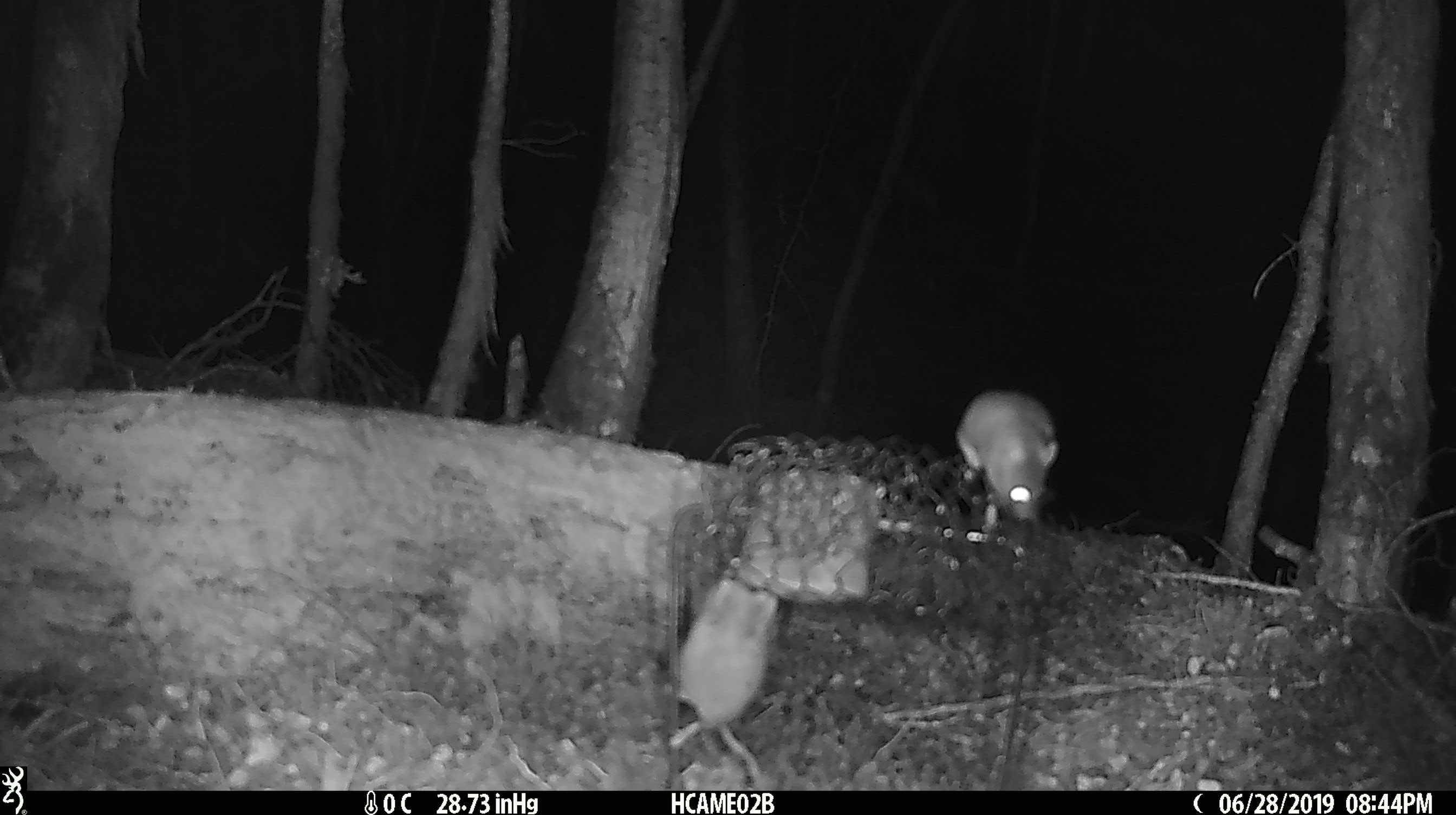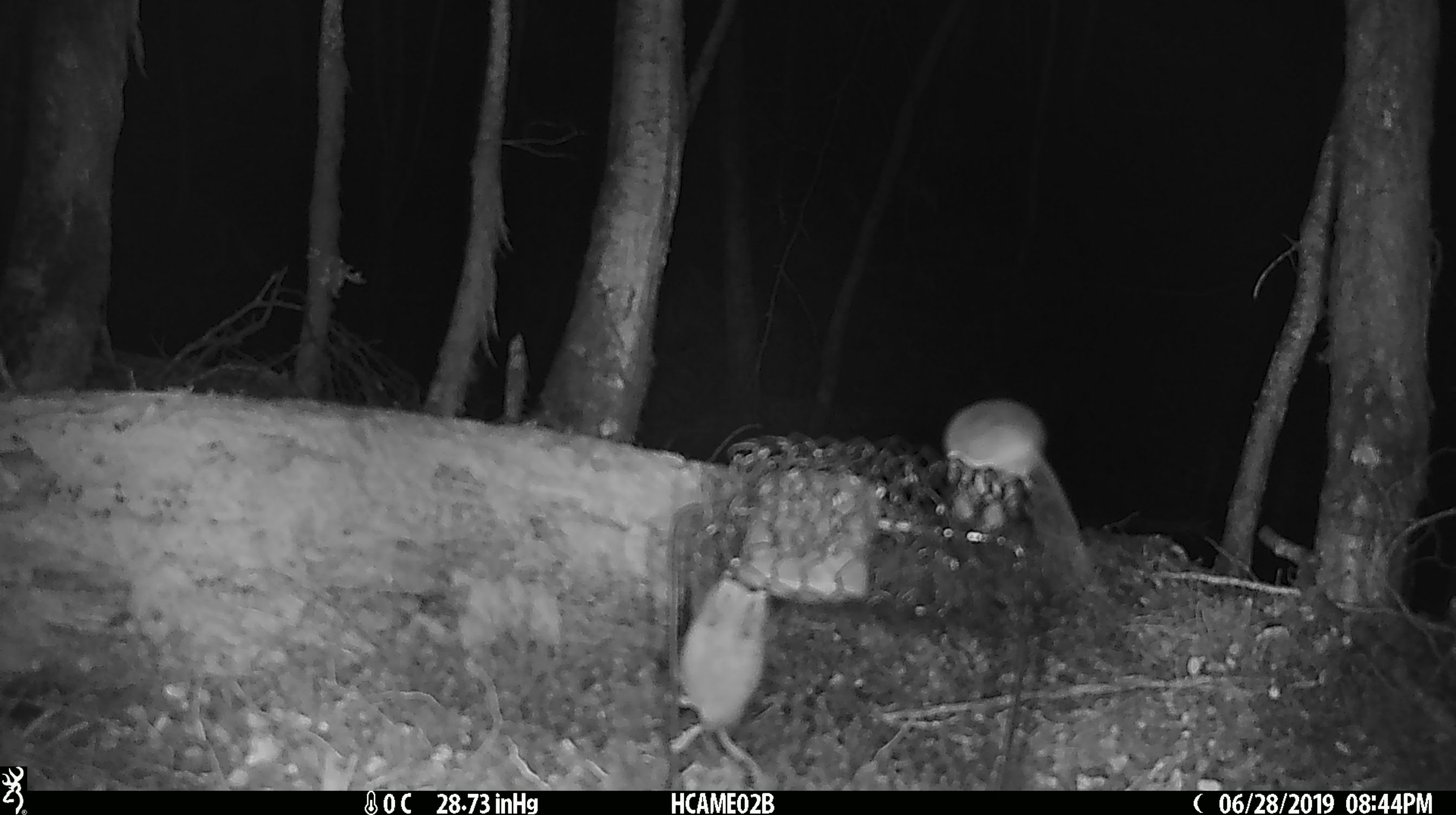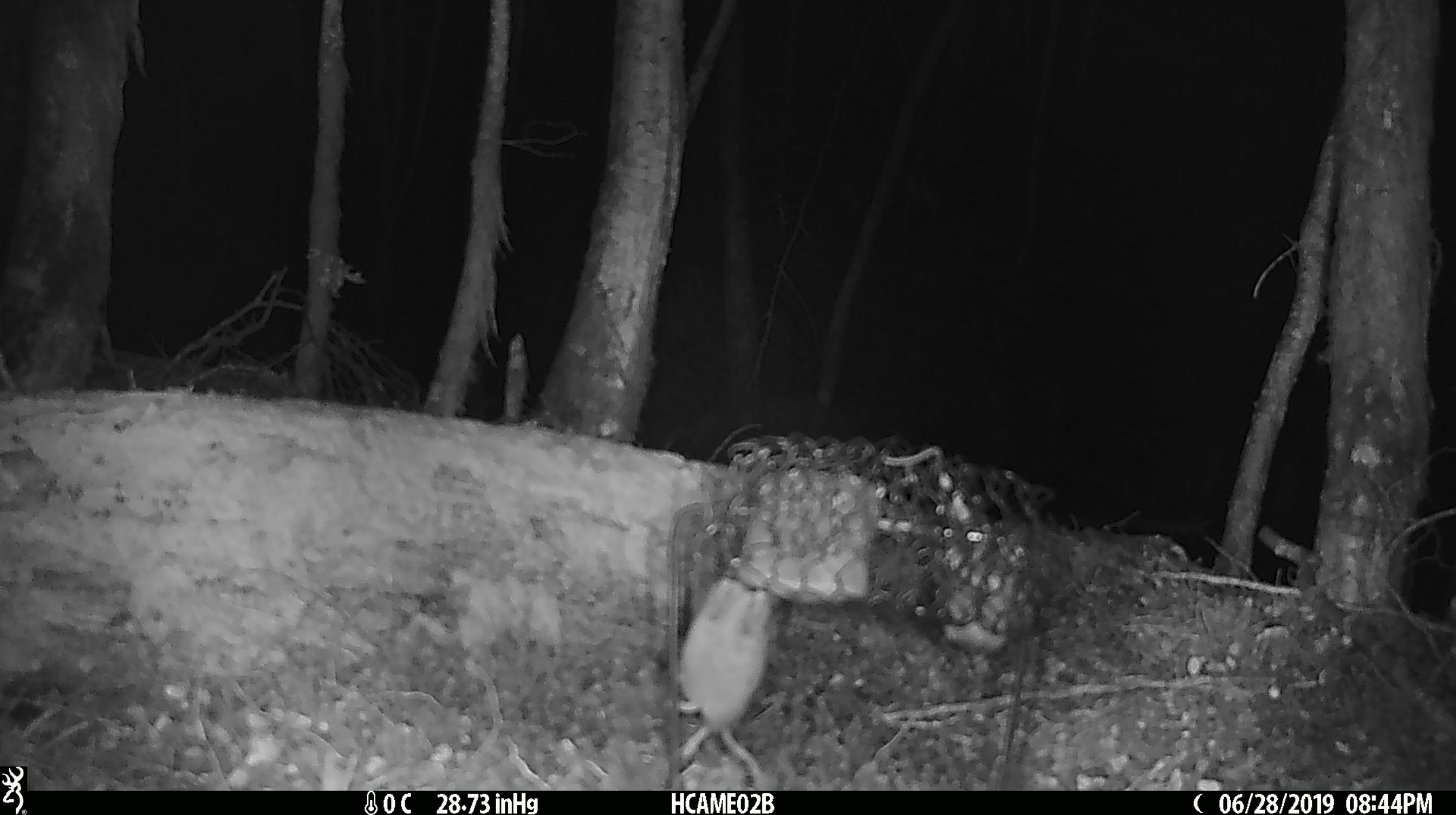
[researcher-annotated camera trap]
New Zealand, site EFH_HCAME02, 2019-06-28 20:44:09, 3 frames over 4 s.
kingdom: Animalia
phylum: Chordata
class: Mammalia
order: Rodentia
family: Muridae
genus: Mus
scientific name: Mus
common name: mouse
Mouse (Mus).